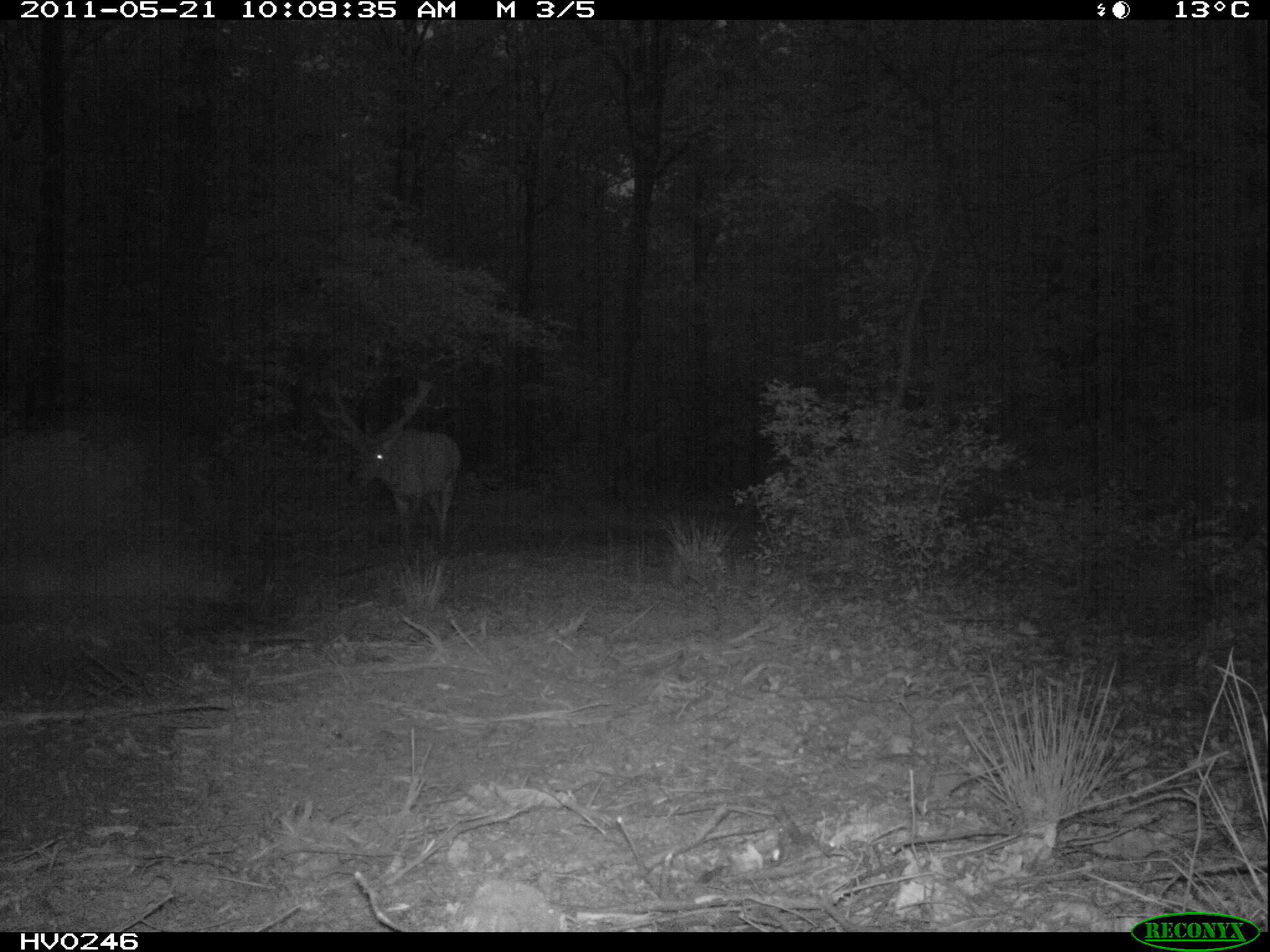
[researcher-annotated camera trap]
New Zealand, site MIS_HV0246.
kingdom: Animalia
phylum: Chordata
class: Mammalia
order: Artiodactyla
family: Cervidae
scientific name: Cervidae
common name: deer